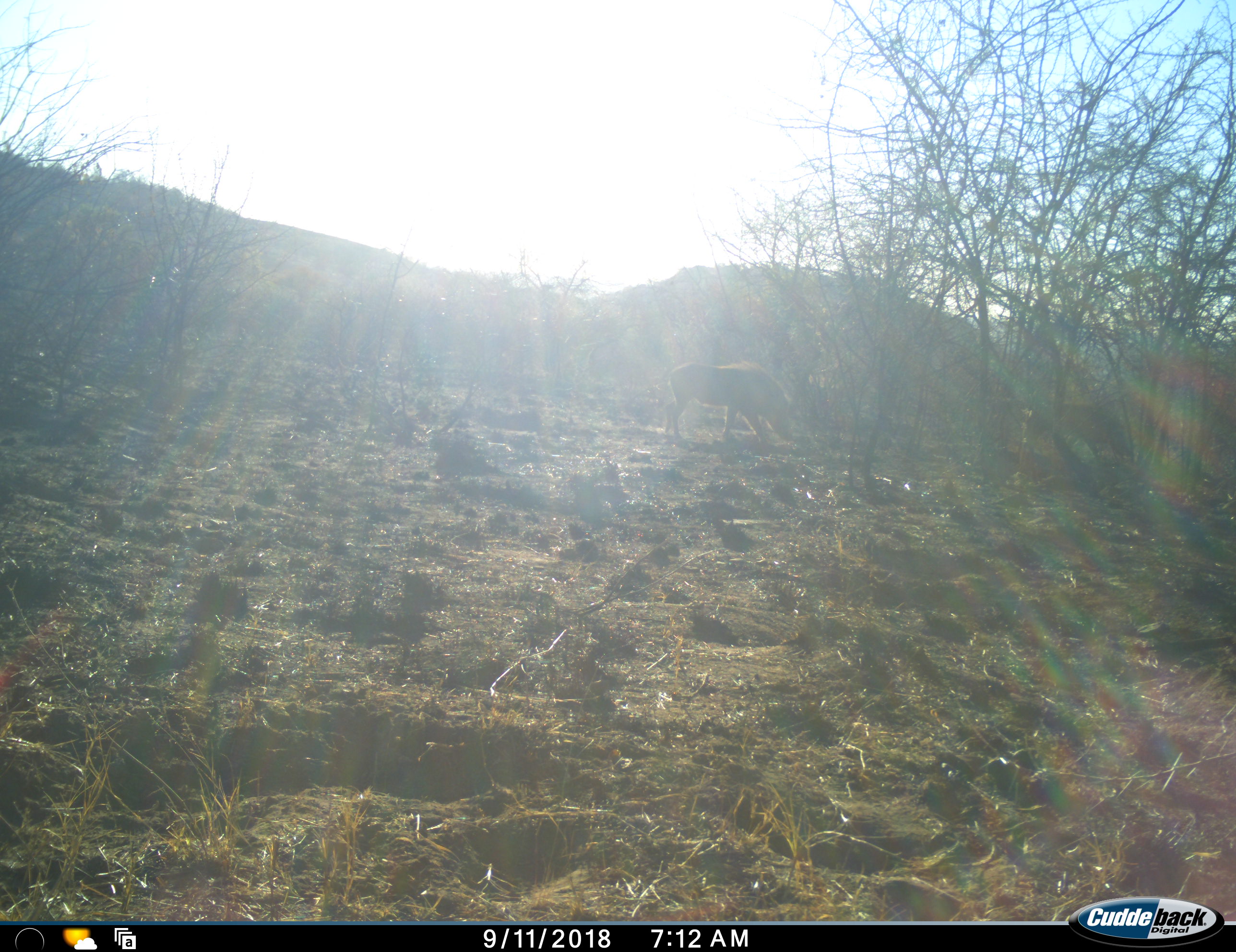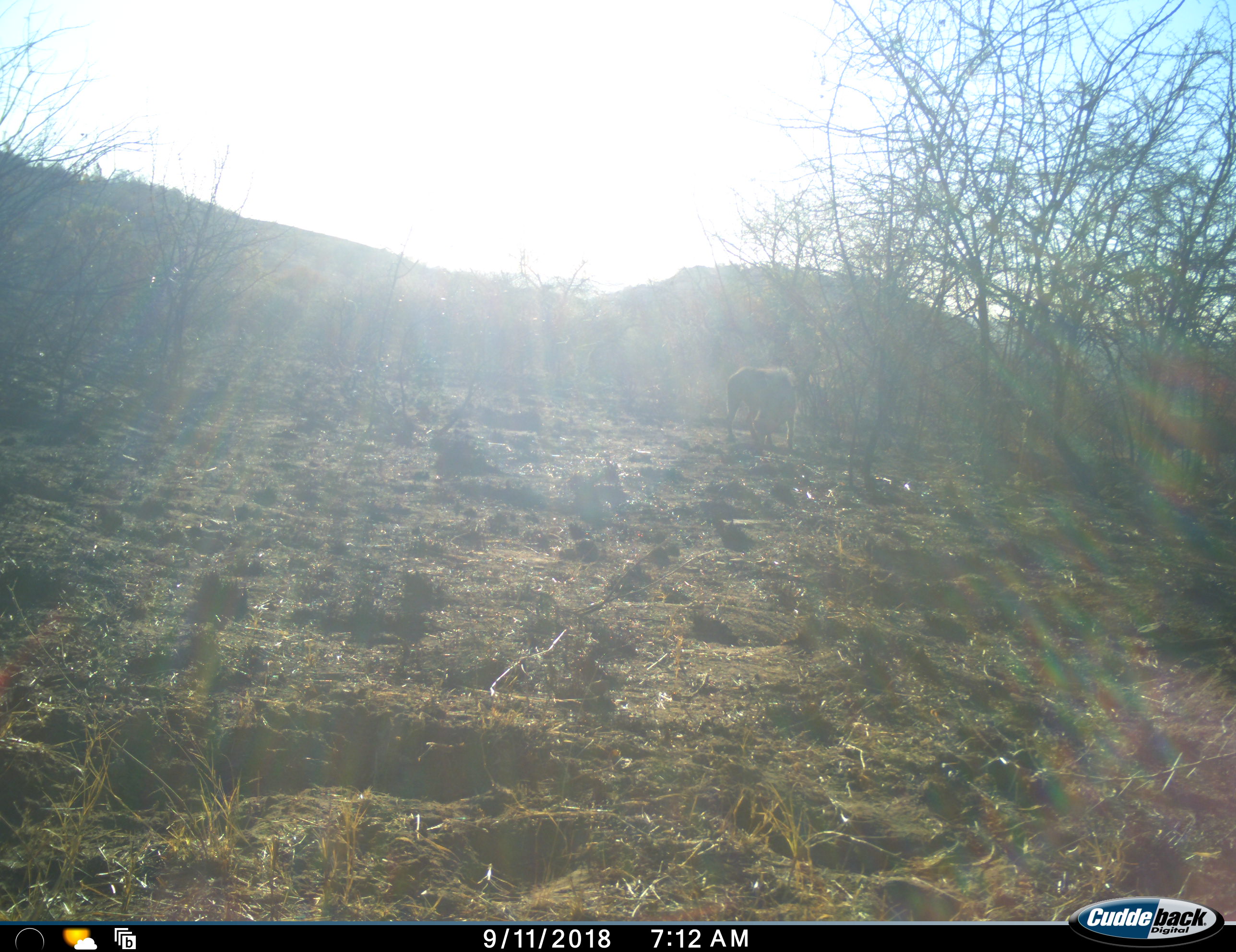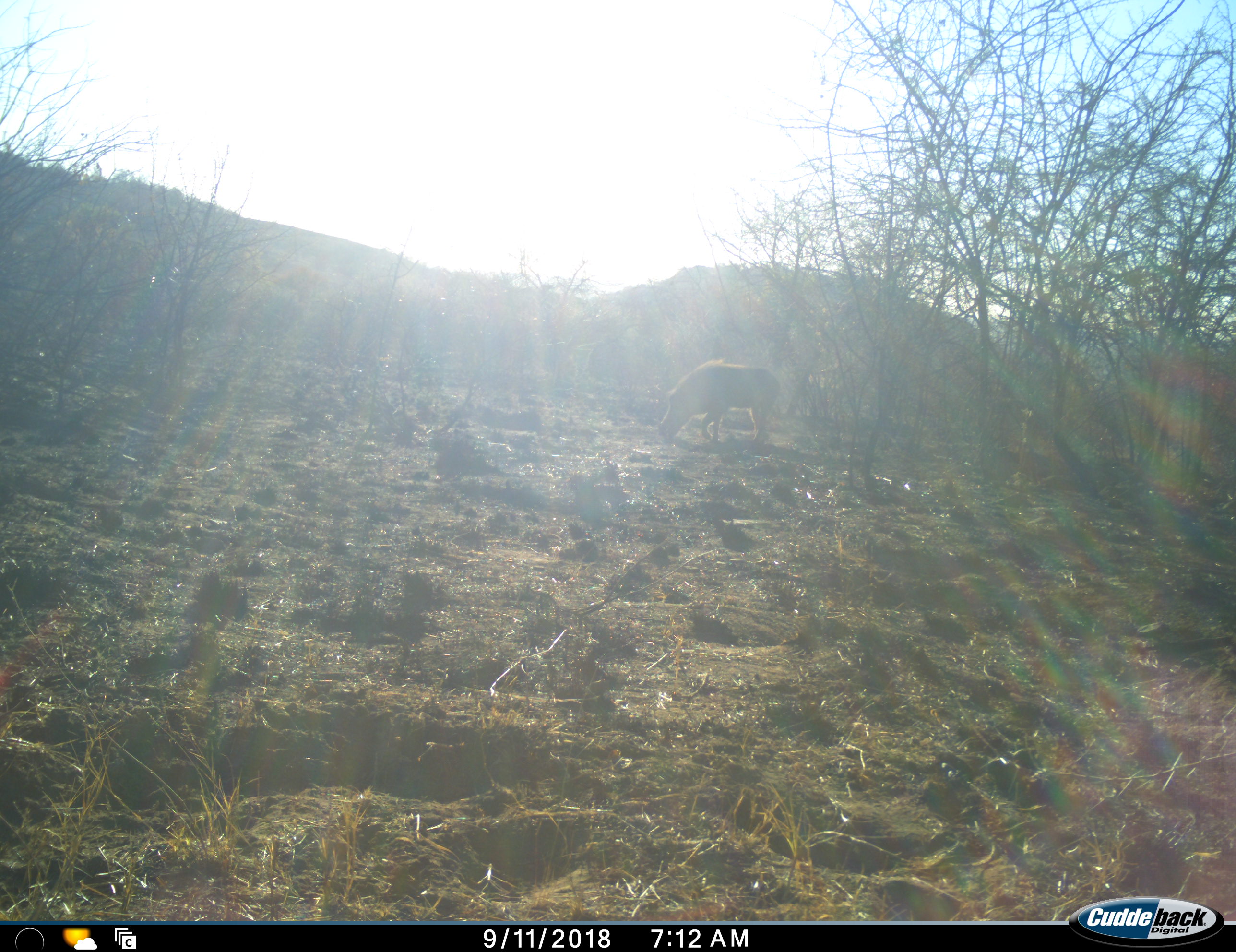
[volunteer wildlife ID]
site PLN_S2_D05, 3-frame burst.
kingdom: Animalia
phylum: Chordata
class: Mammalia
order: Artiodactyla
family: Suidae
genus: Phacochoerus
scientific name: Phacochoerus africanus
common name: warthog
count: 1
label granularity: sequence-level